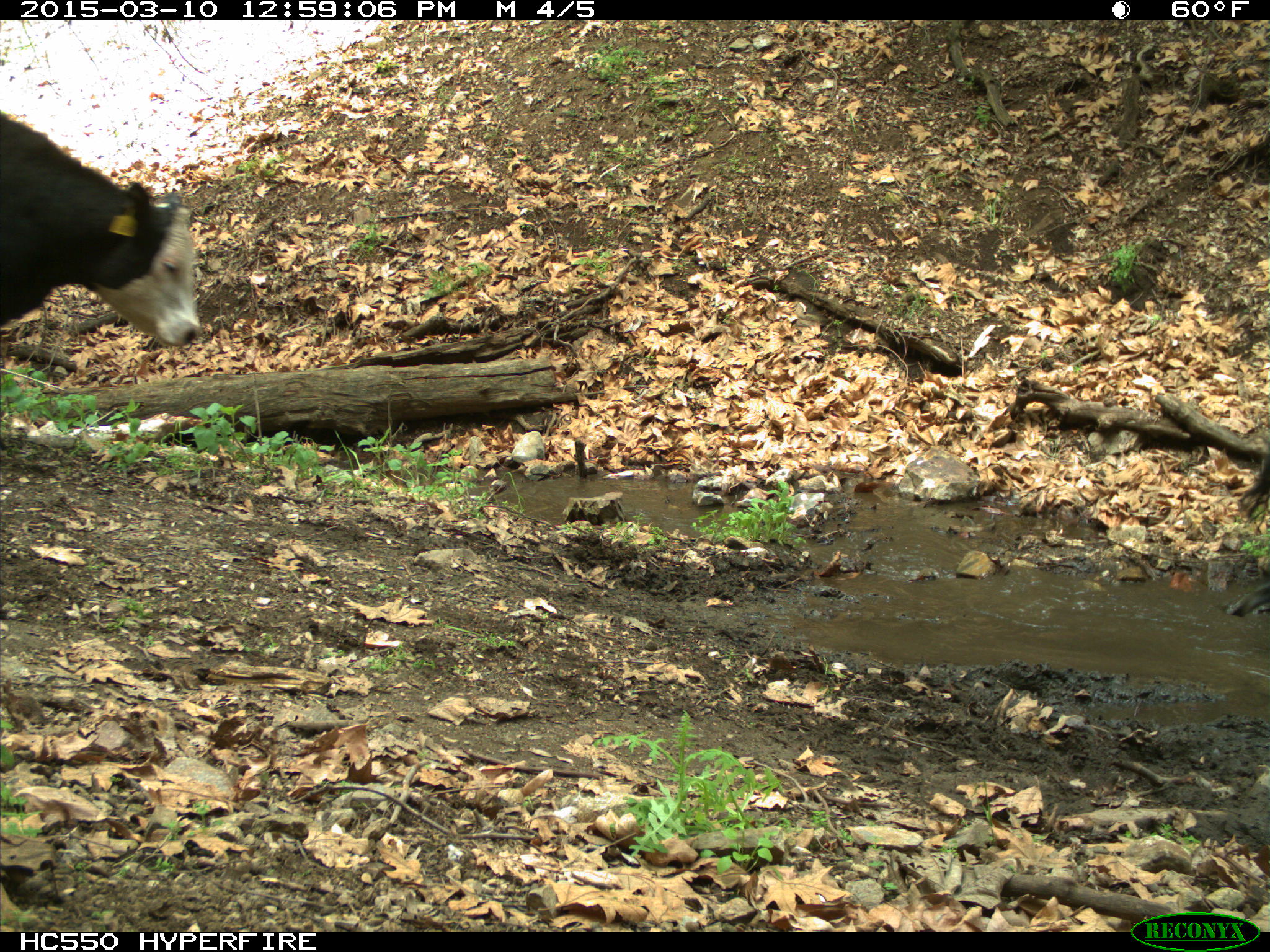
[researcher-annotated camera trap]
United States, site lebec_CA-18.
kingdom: Animalia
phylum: Chordata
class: Mammalia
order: Artiodactyla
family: Bovidae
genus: Bos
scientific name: Bos taurus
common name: domestic cow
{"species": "Bos taurus (domestic cow)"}